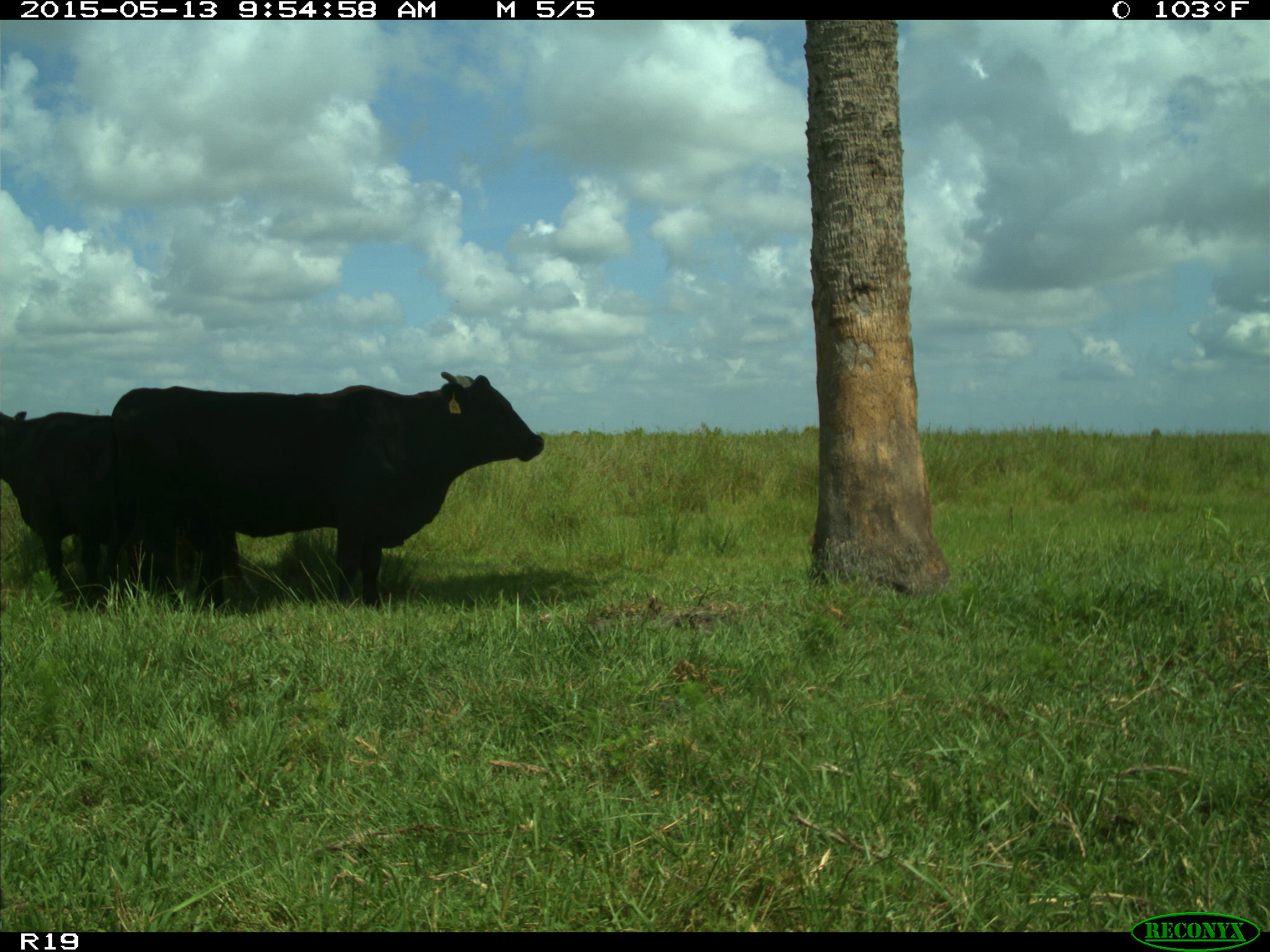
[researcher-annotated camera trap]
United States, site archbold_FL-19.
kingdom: Animalia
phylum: Chordata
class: Mammalia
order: Artiodactyla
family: Bovidae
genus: Bos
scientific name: Bos taurus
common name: domestic cow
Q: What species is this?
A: Bos taurus (domestic cow).